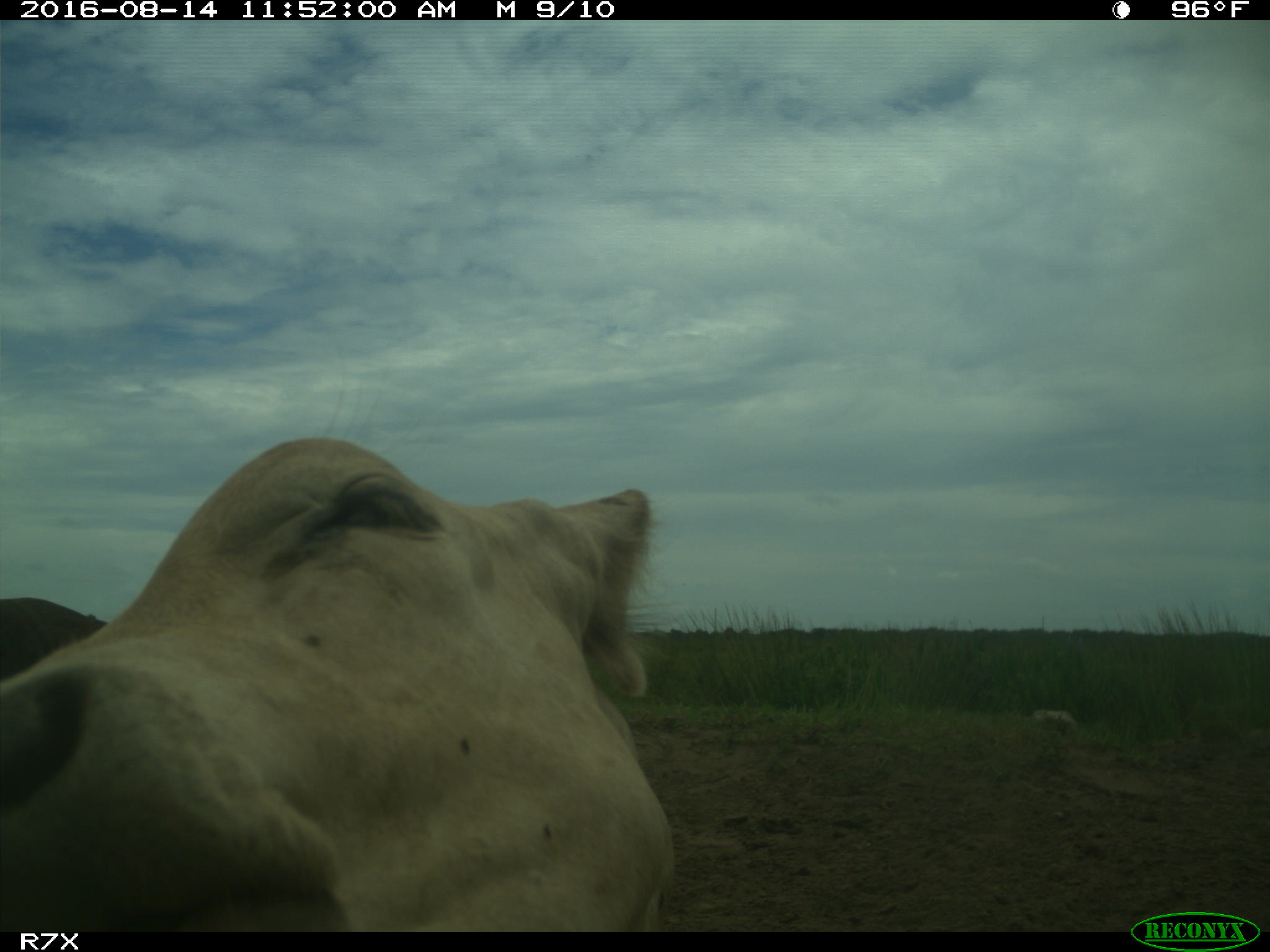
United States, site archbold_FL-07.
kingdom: Animalia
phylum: Chordata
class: Mammalia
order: Artiodactyla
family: Bovidae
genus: Bos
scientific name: Bos taurus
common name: domestic cow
Bos taurus (domestic cow).